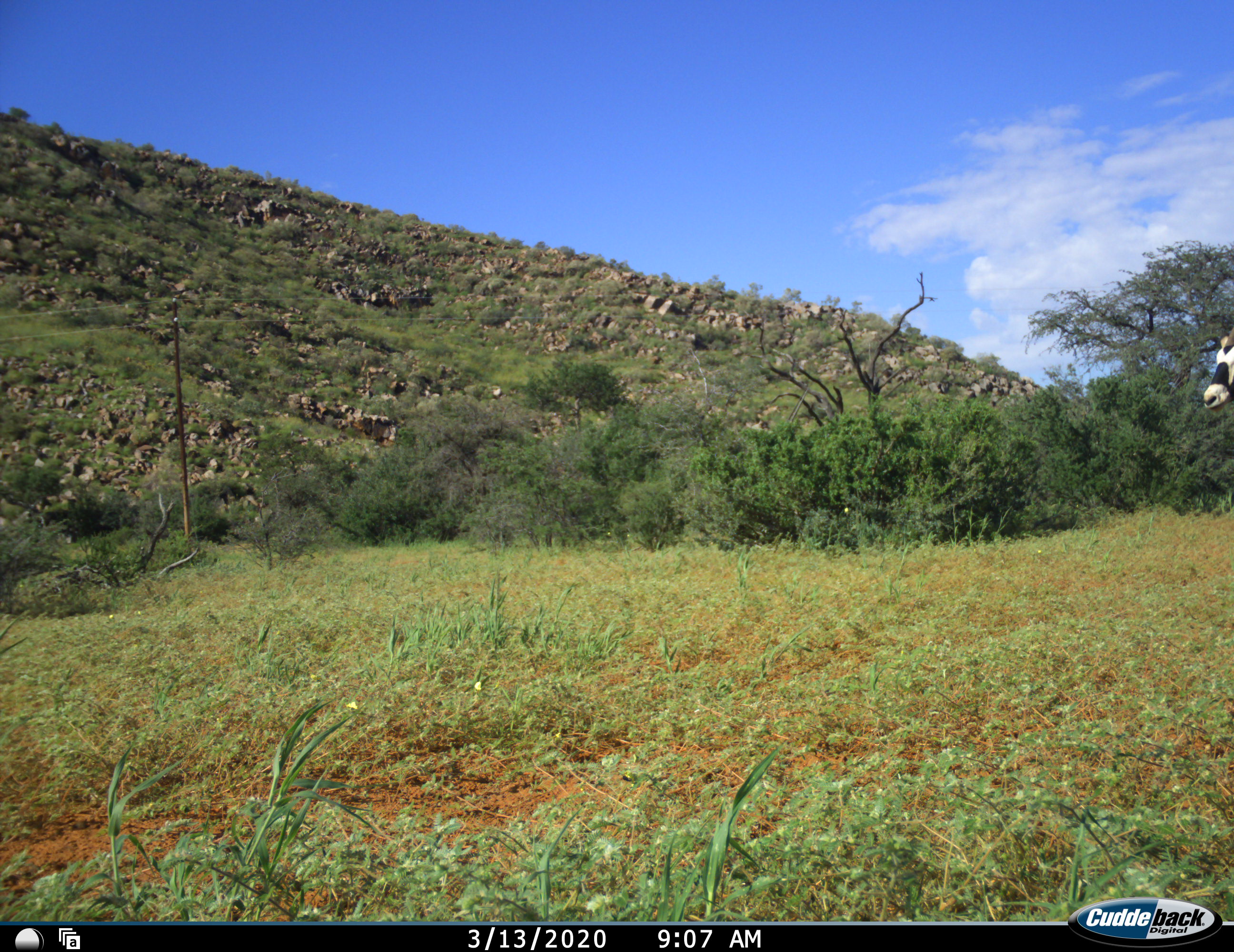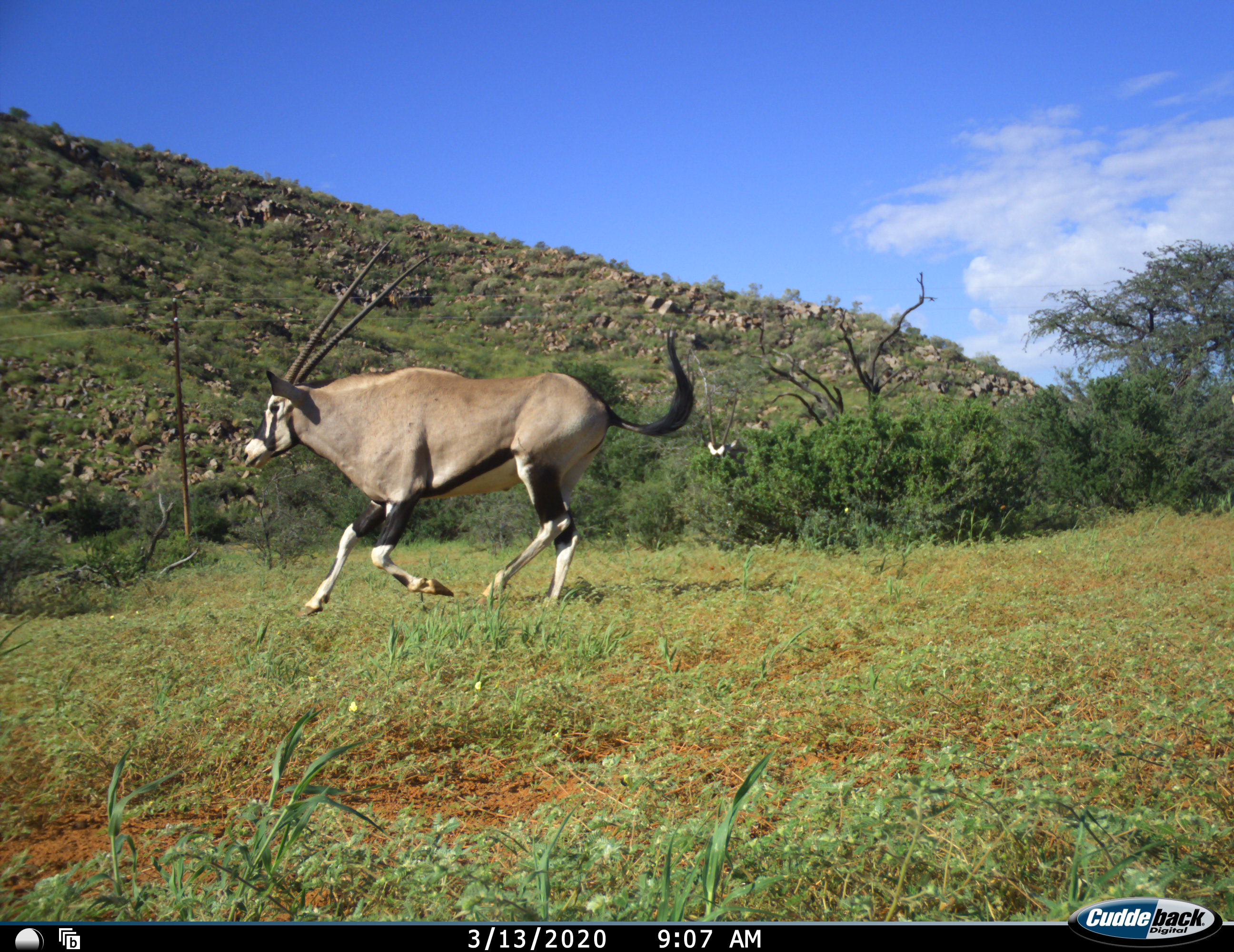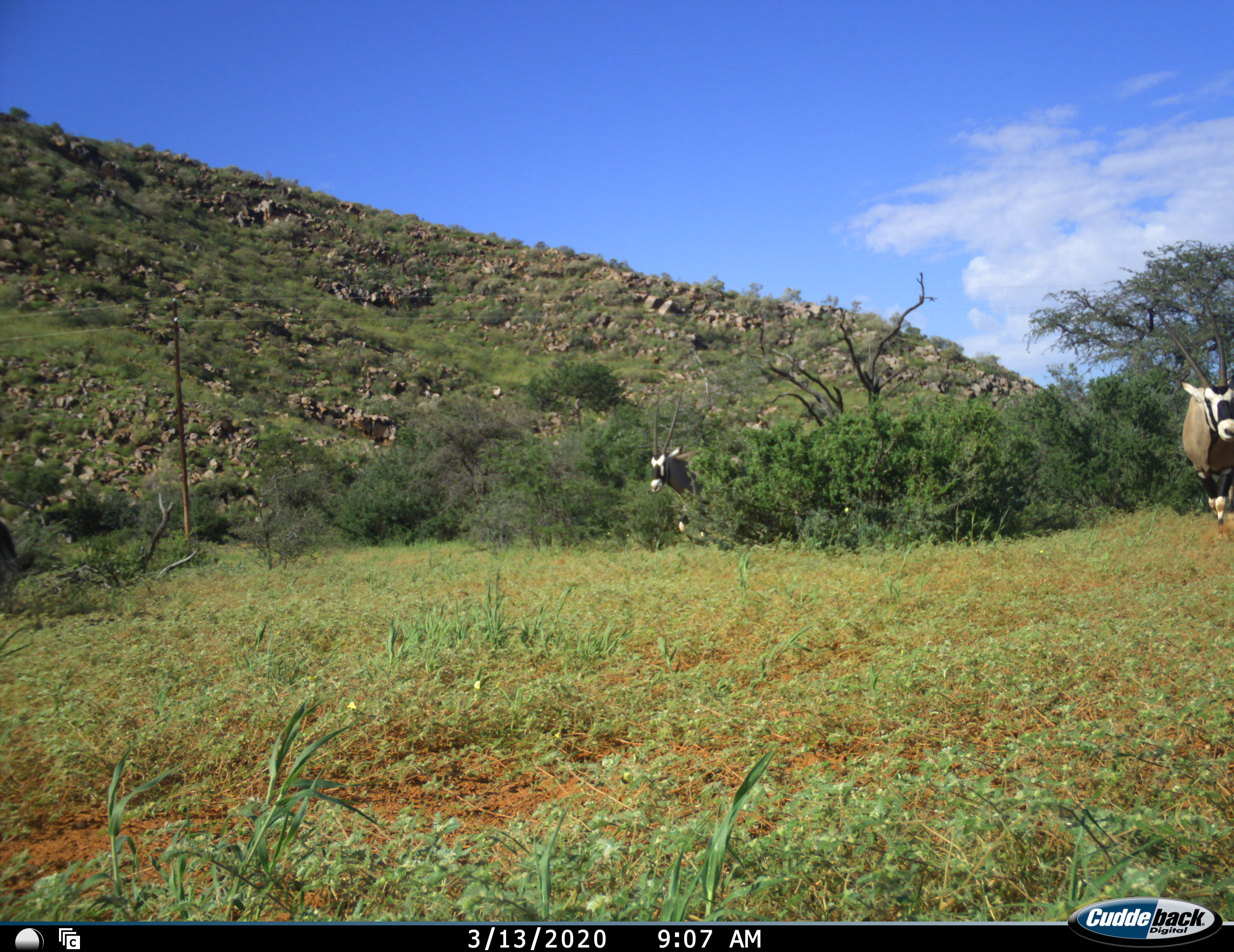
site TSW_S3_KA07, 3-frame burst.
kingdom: Animalia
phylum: Chordata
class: Mammalia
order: Artiodactyla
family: Bovidae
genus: Oryx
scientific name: Oryx gazella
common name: gemsbok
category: oryx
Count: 3.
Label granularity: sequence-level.